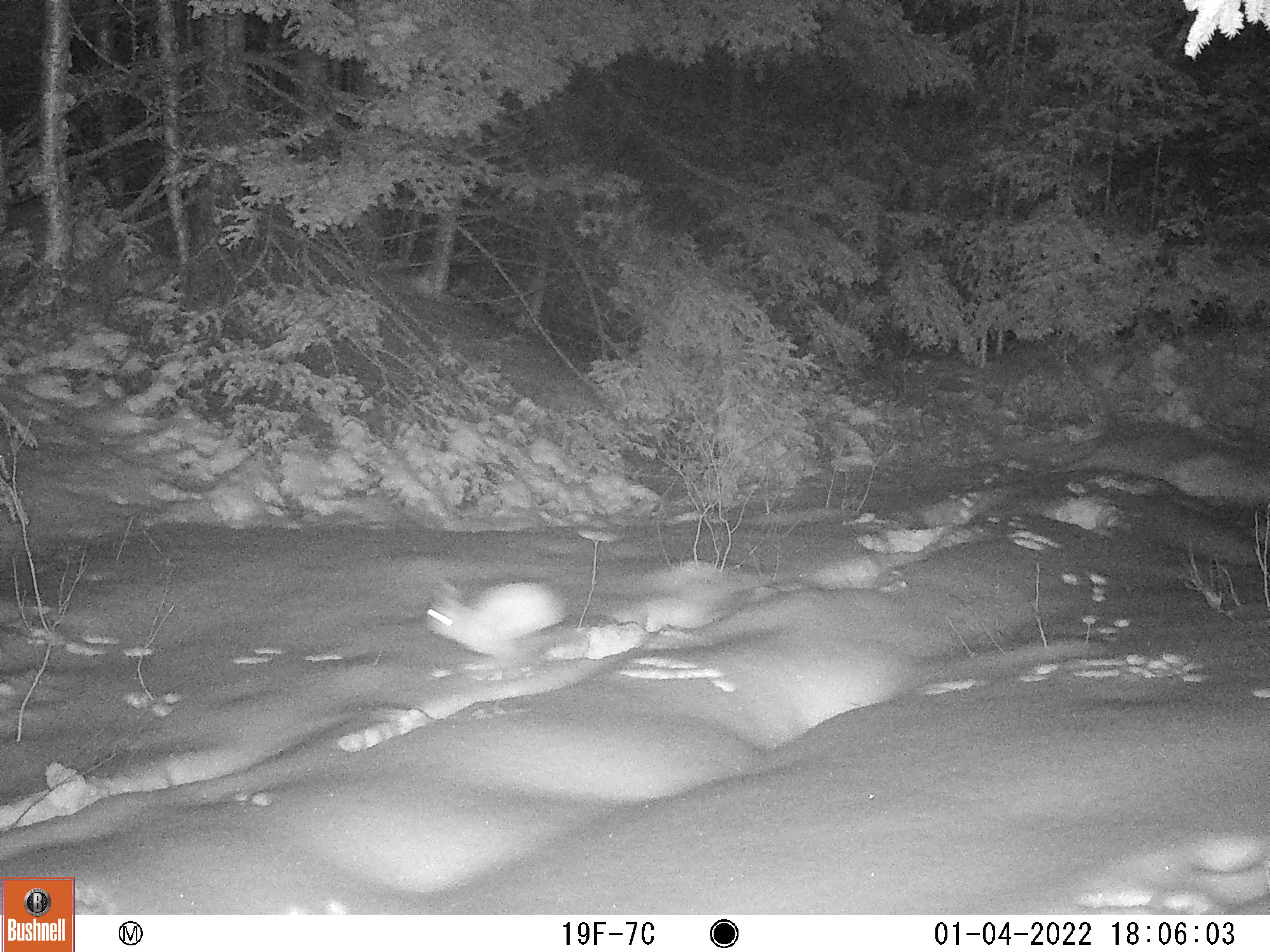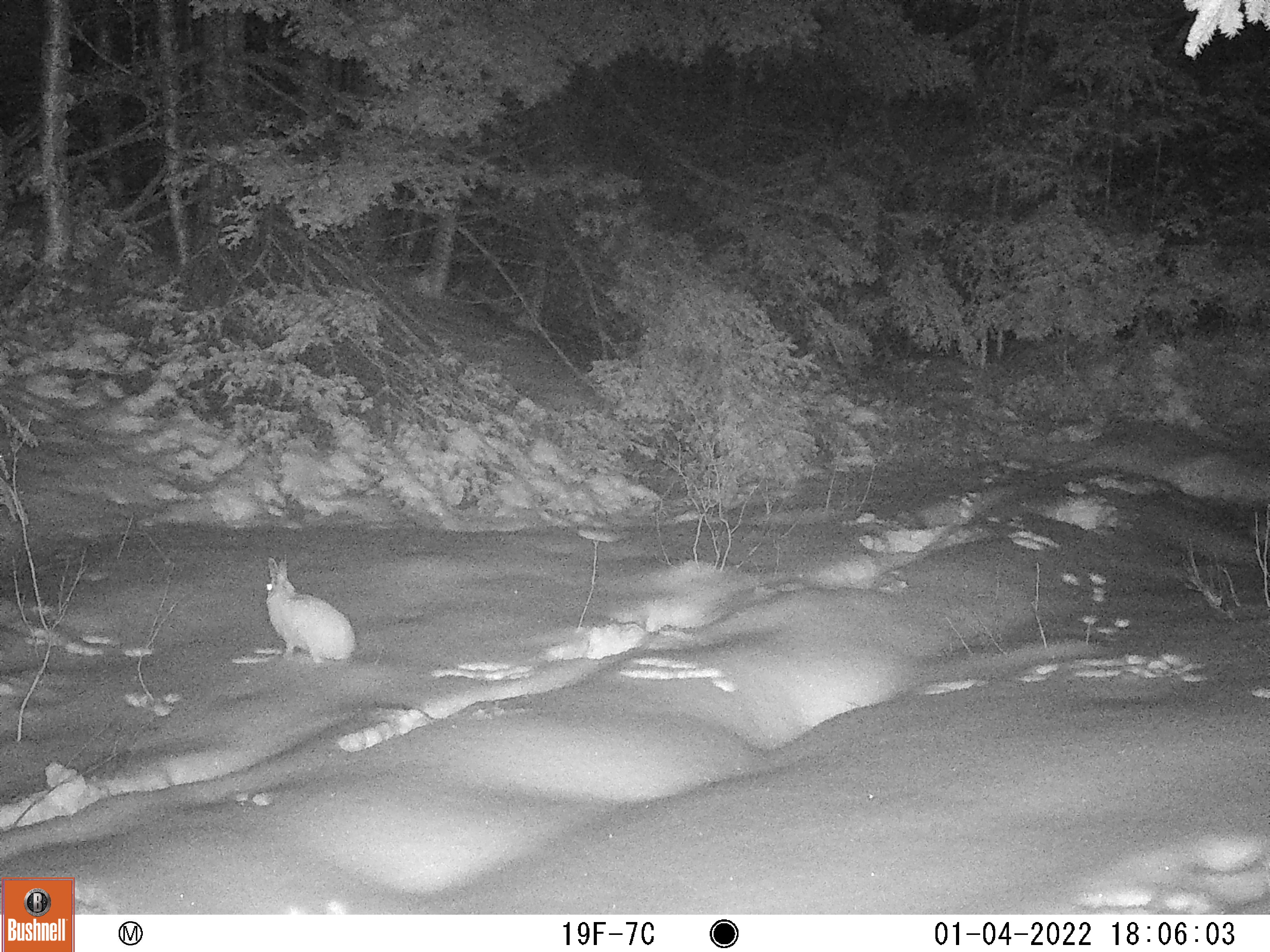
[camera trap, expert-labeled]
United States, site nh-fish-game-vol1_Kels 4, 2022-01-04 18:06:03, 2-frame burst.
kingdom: Animalia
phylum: Chordata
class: Mammalia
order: Lagomorpha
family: Leporidae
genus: Lepus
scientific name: Lepus americanus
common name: snowshoe hare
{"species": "snowshoe hare (Lepus americanus)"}